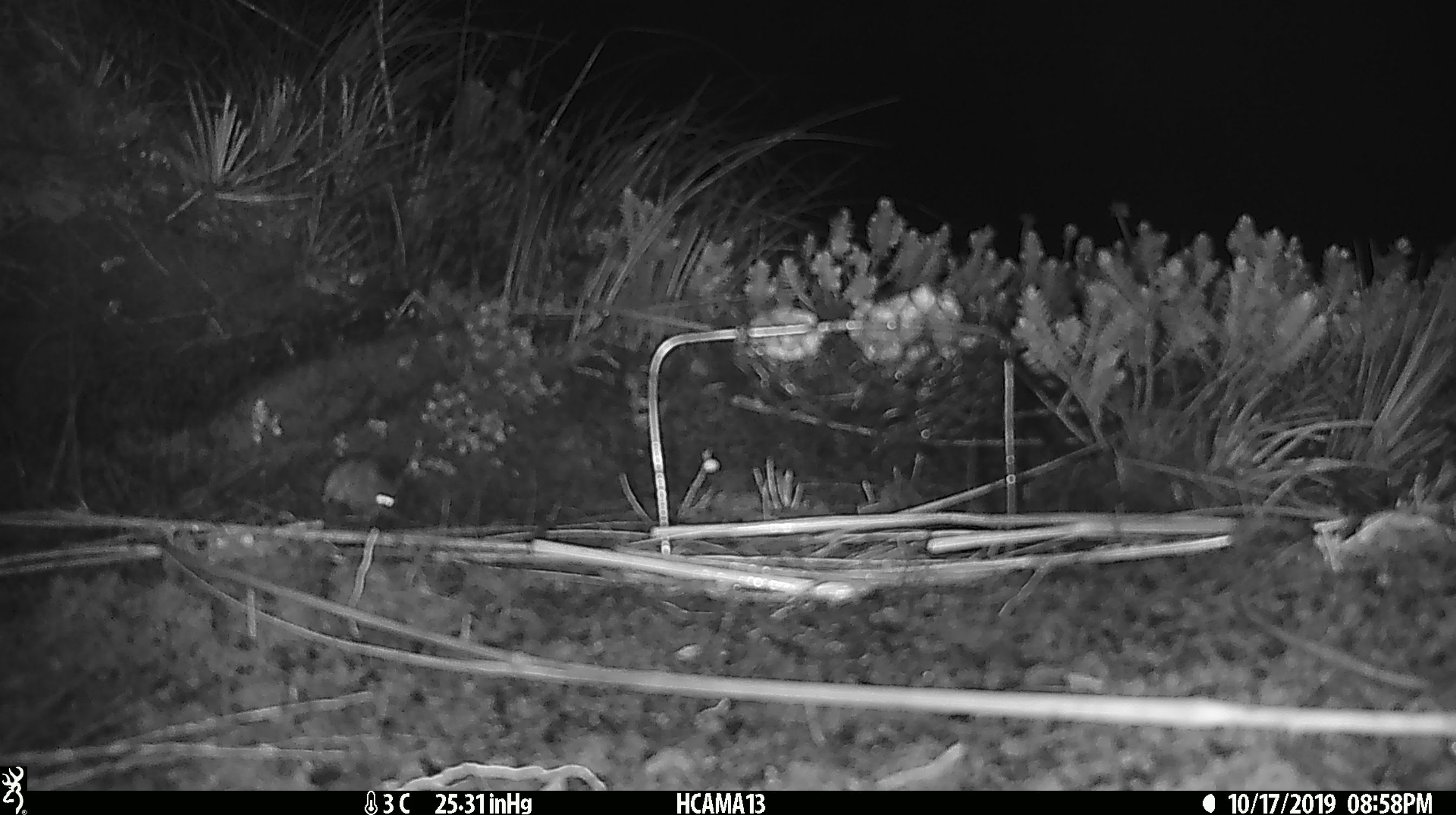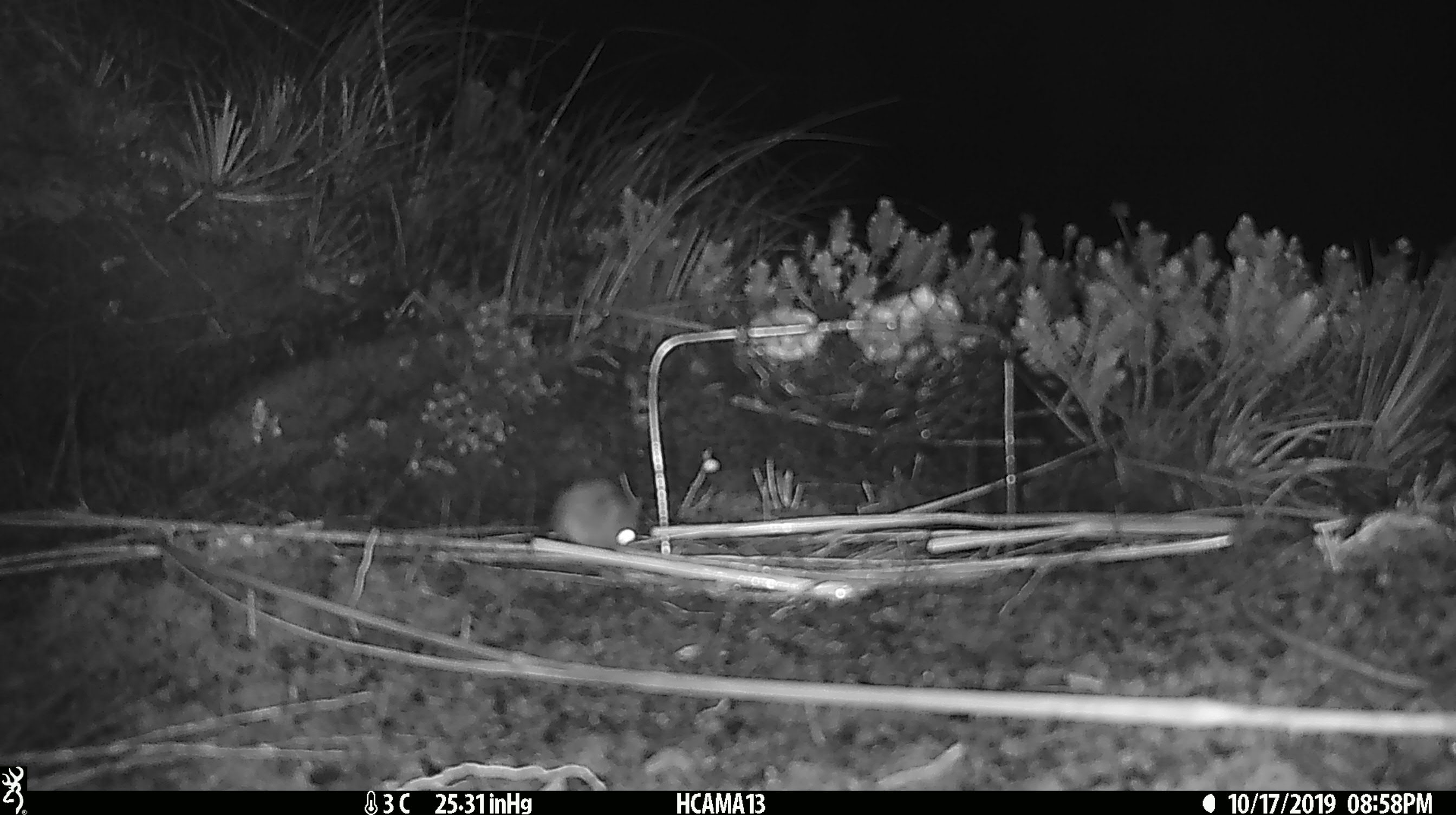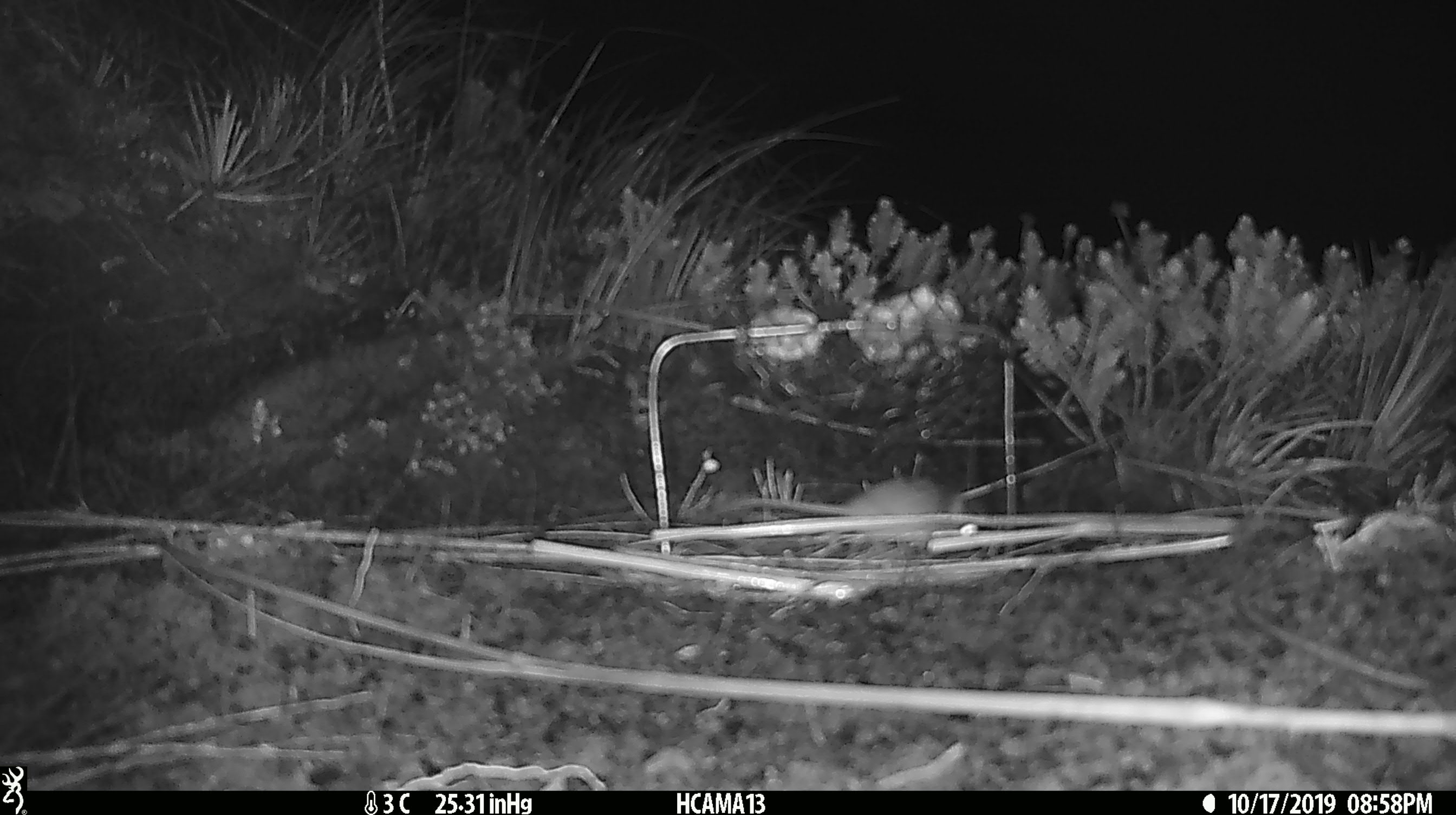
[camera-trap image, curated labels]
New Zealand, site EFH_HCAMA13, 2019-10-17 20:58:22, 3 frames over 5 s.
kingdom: Animalia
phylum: Chordata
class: Mammalia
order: Rodentia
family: Muridae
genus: Mus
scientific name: Mus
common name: mouse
Mouse (Mus).